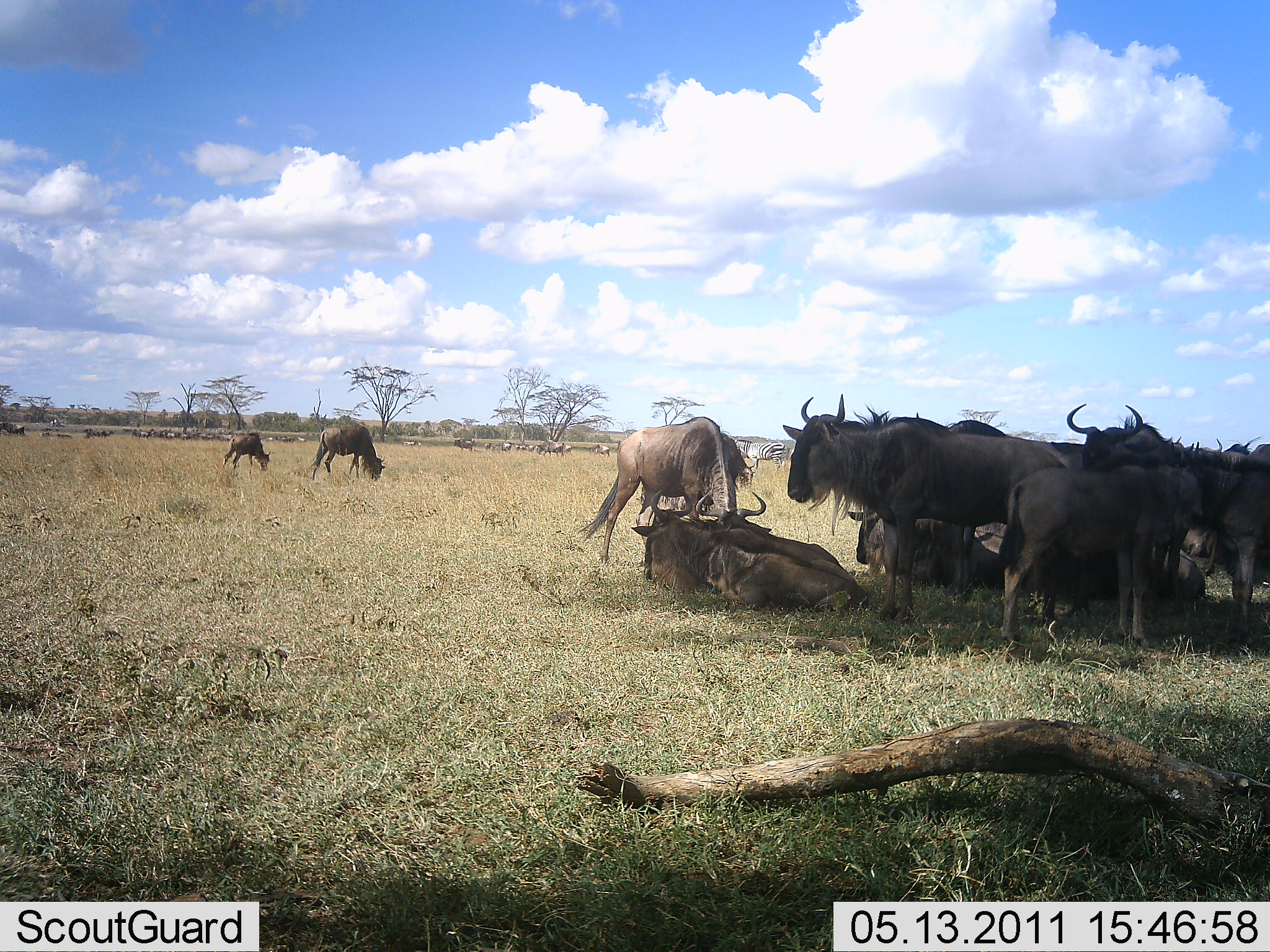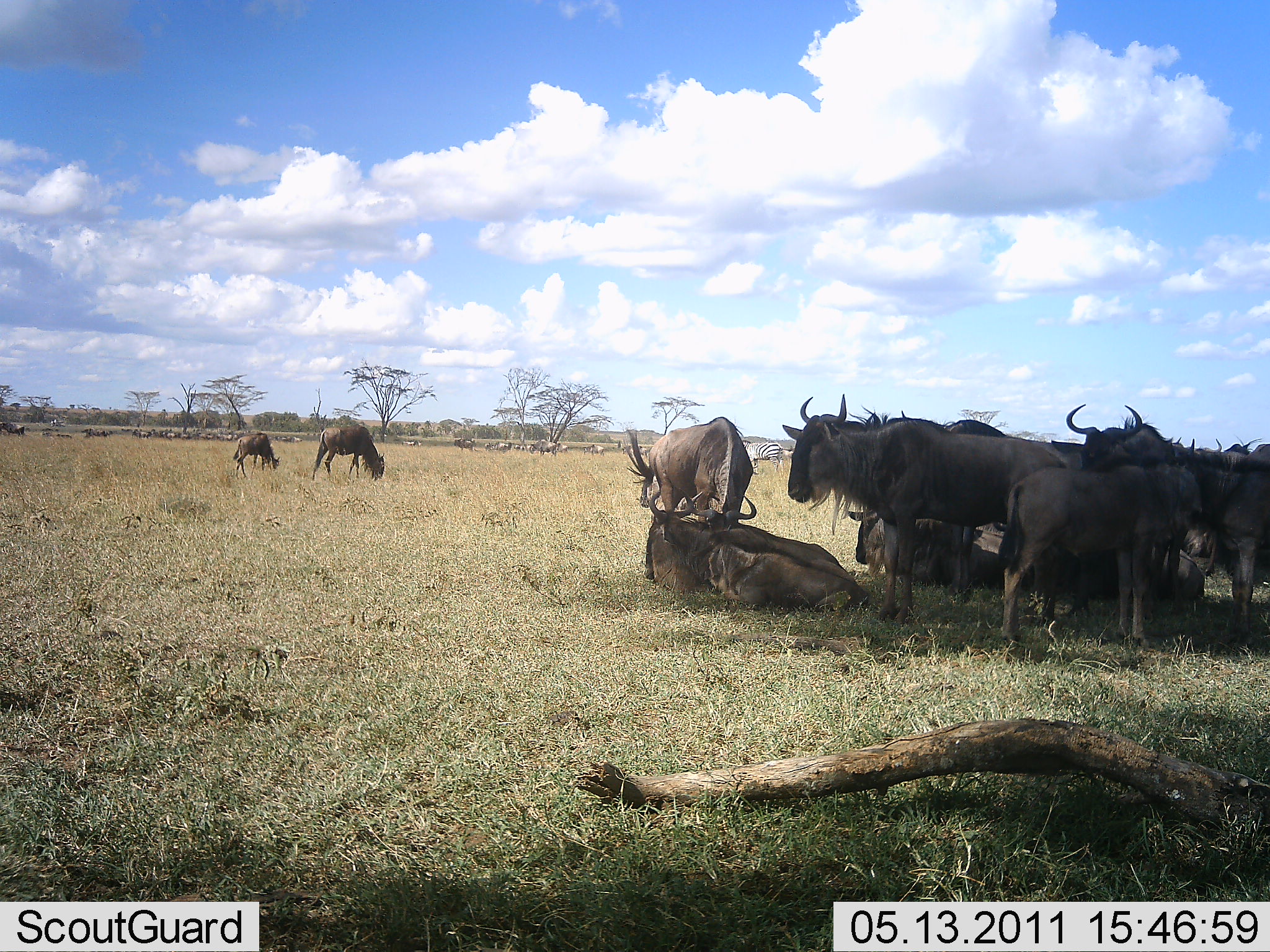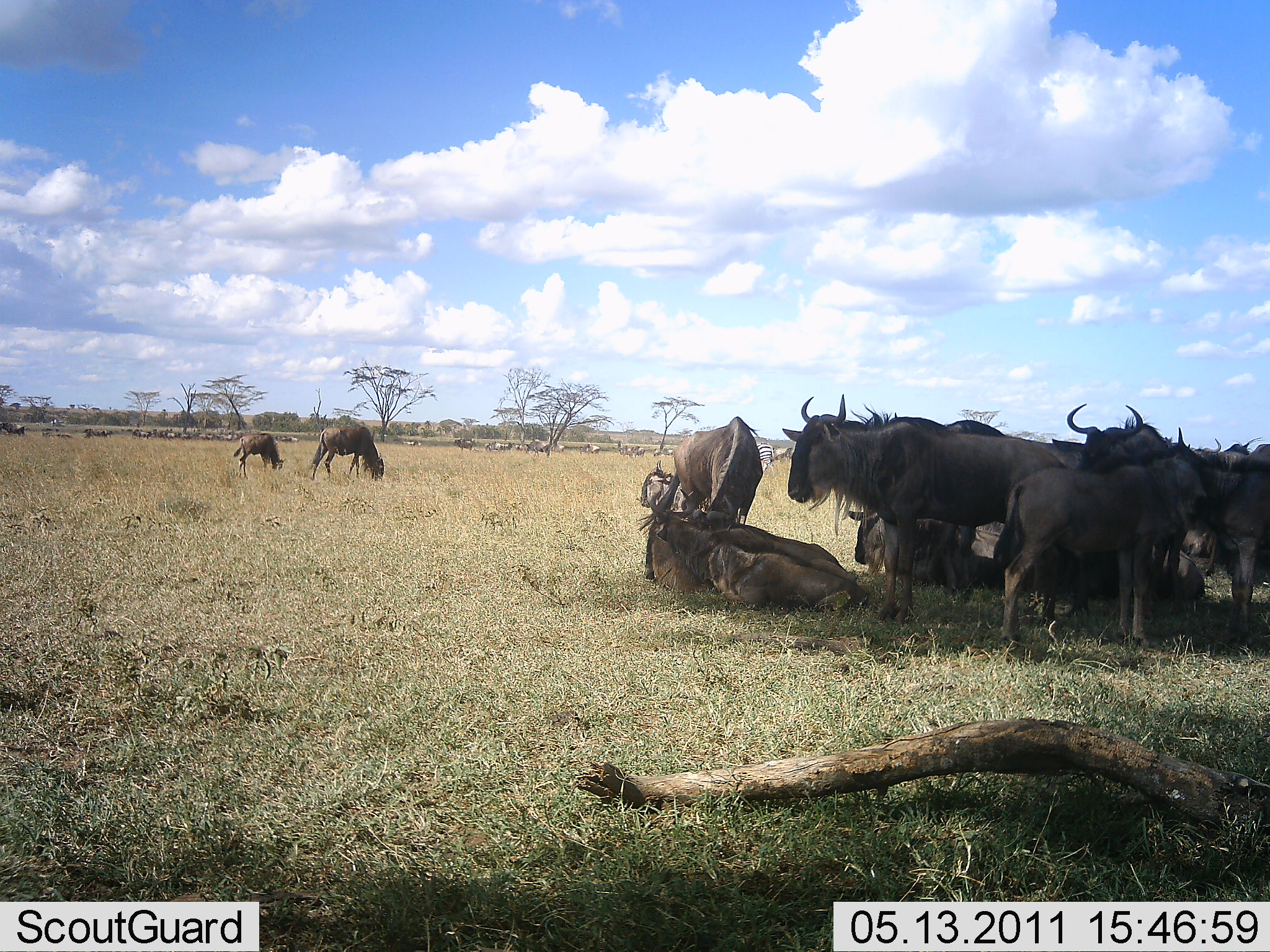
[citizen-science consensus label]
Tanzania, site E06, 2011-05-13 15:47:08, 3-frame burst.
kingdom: Animalia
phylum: Chordata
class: Mammalia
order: Artiodactyla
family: Bovidae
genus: Connochaetes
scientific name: Connochaetes taurinus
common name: blue wildebeest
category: wildebeest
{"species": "wildebeest (blue wildebeest) (Connochaetes taurinus)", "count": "11-50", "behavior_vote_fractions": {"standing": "75%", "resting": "75%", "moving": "25%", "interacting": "12%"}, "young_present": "31%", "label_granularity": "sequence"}